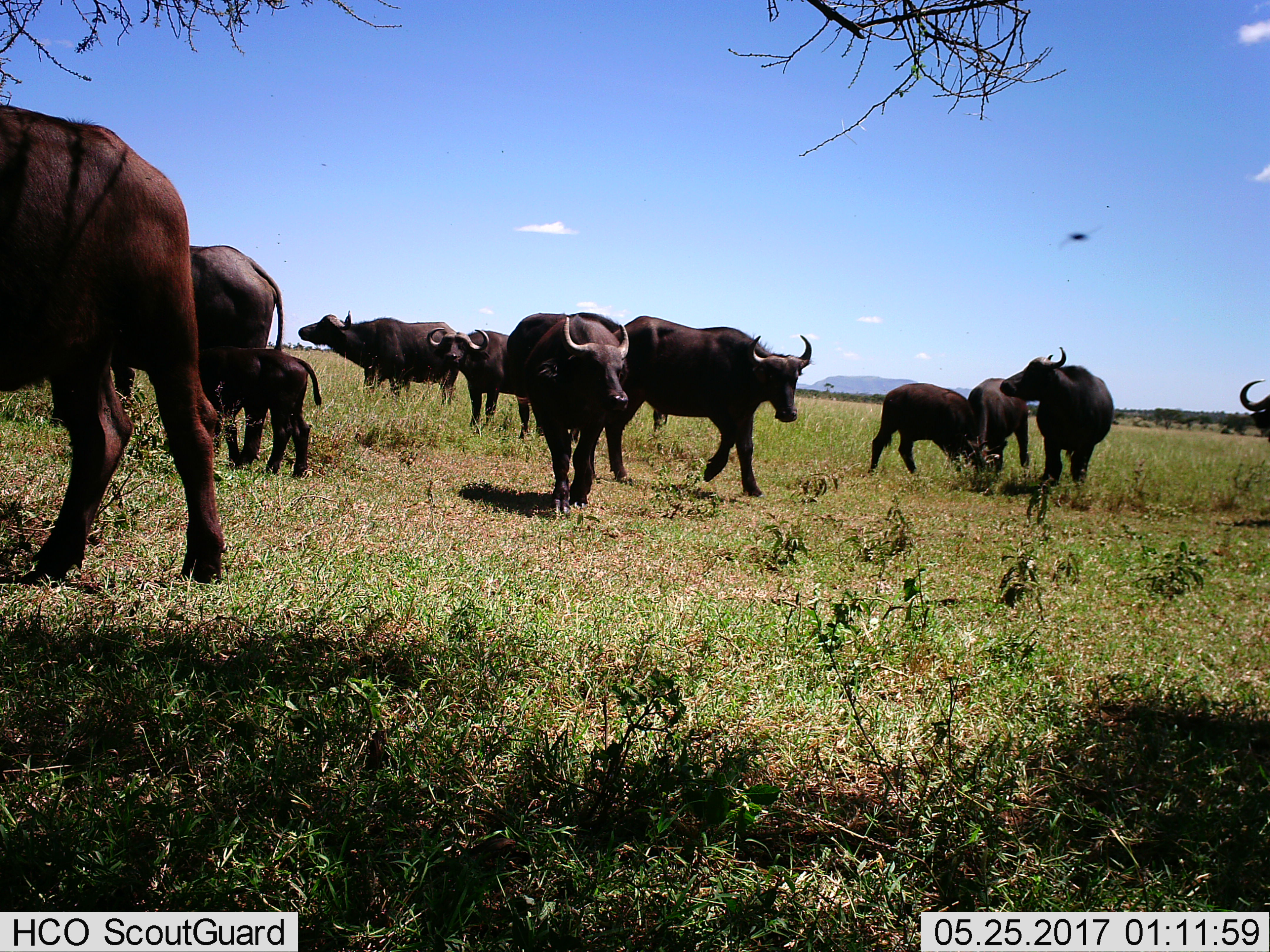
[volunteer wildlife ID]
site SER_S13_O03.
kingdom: Animalia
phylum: Chordata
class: Mammalia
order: Artiodactyla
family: Bovidae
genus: Syncerus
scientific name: Syncerus caffer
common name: african buffalo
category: buffalo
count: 11-50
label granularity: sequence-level